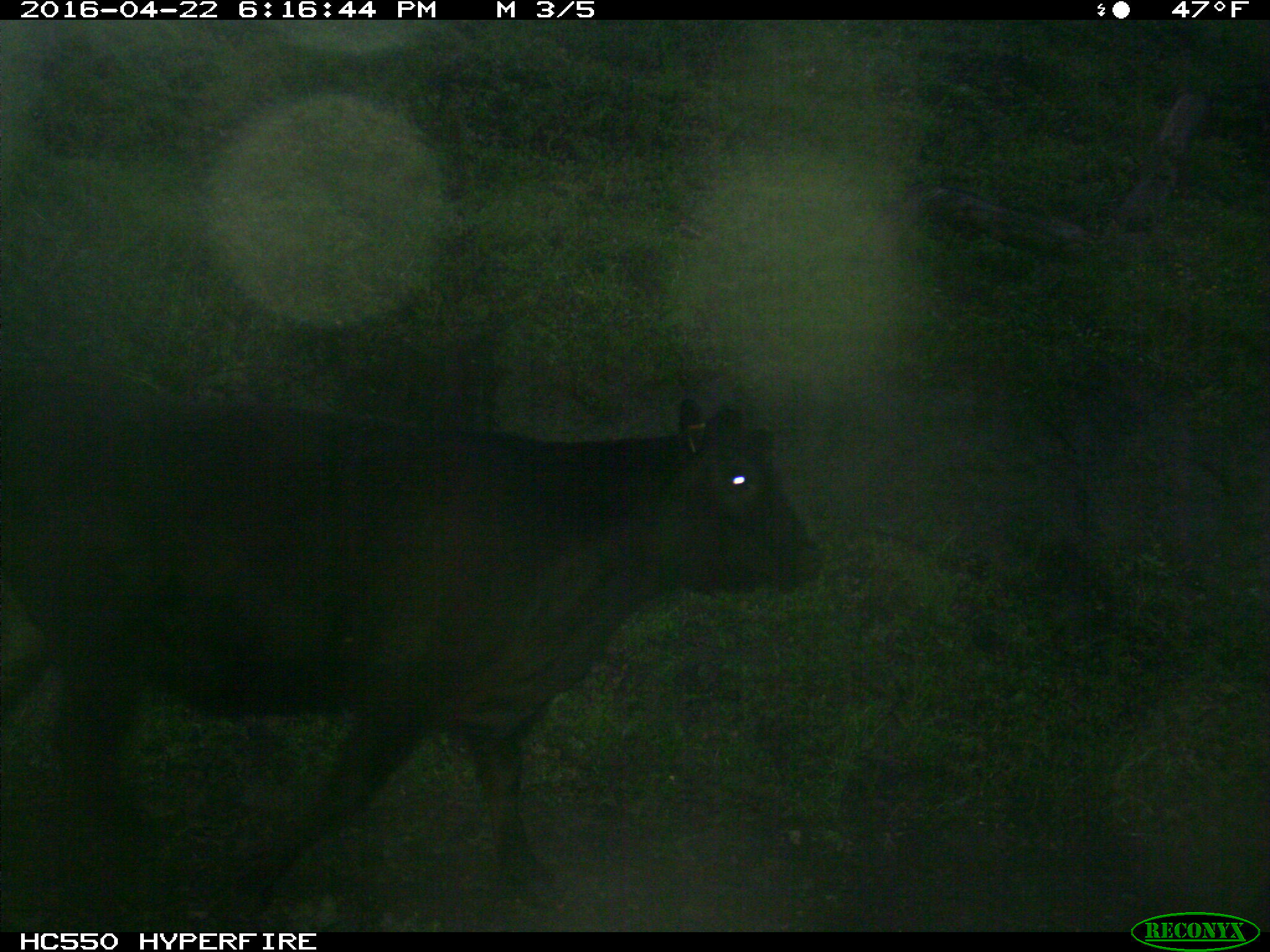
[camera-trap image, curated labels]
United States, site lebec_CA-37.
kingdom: Animalia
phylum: Chordata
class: Mammalia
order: Artiodactyla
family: Bovidae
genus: Bos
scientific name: Bos taurus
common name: domestic cow